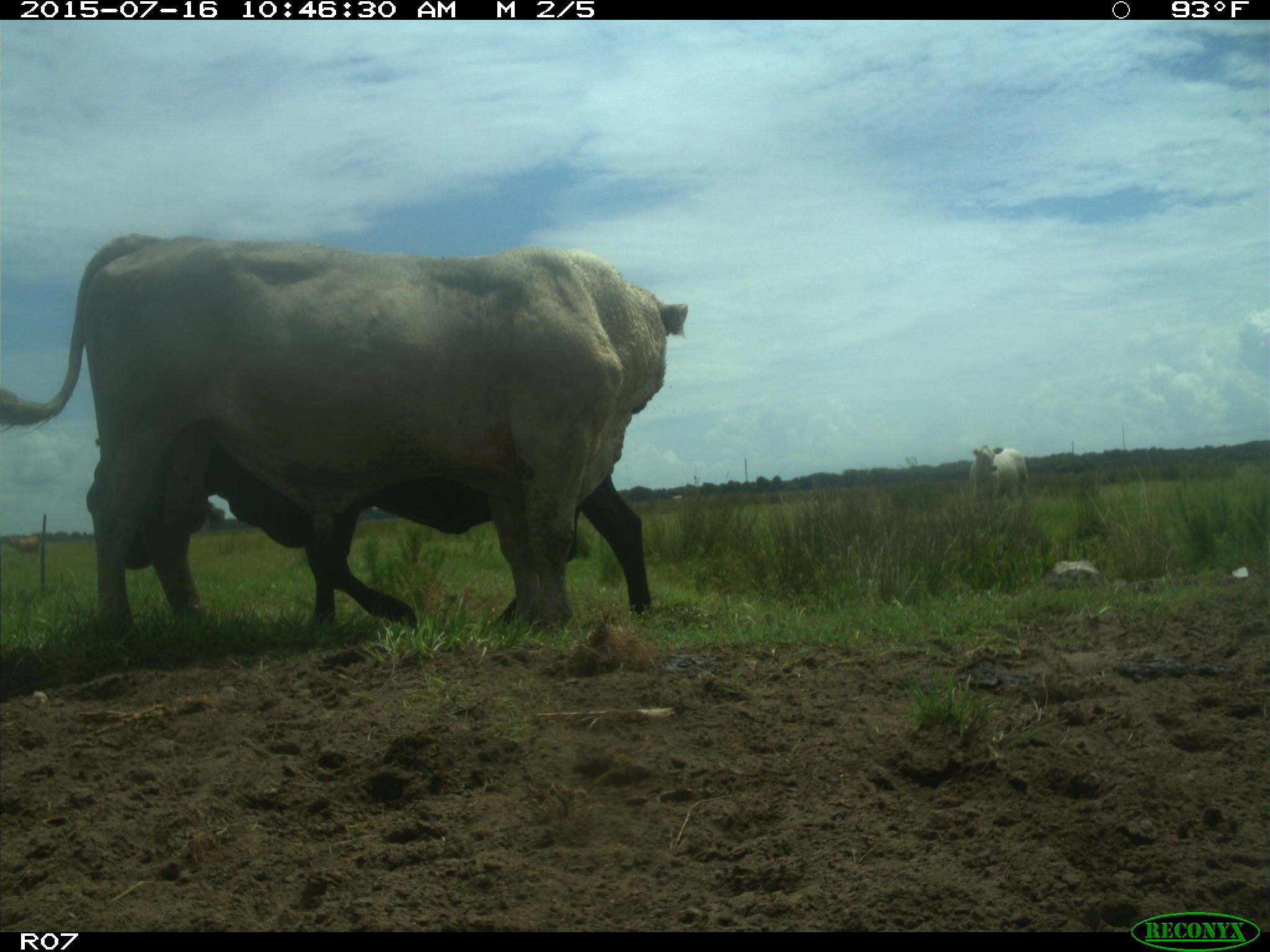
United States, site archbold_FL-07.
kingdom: Animalia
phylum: Chordata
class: Mammalia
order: Artiodactyla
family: Bovidae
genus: Bos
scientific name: Bos taurus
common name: domestic cow